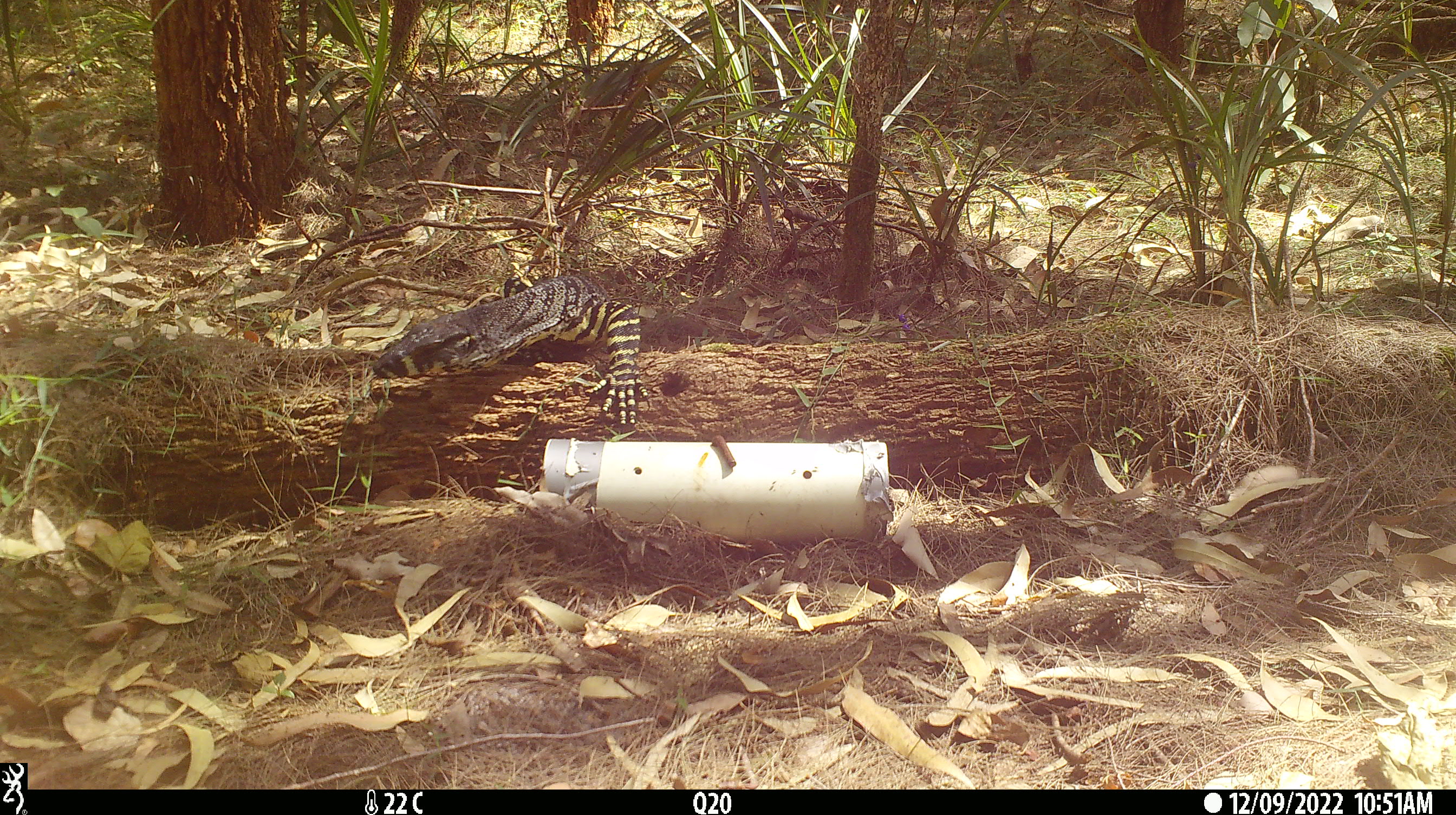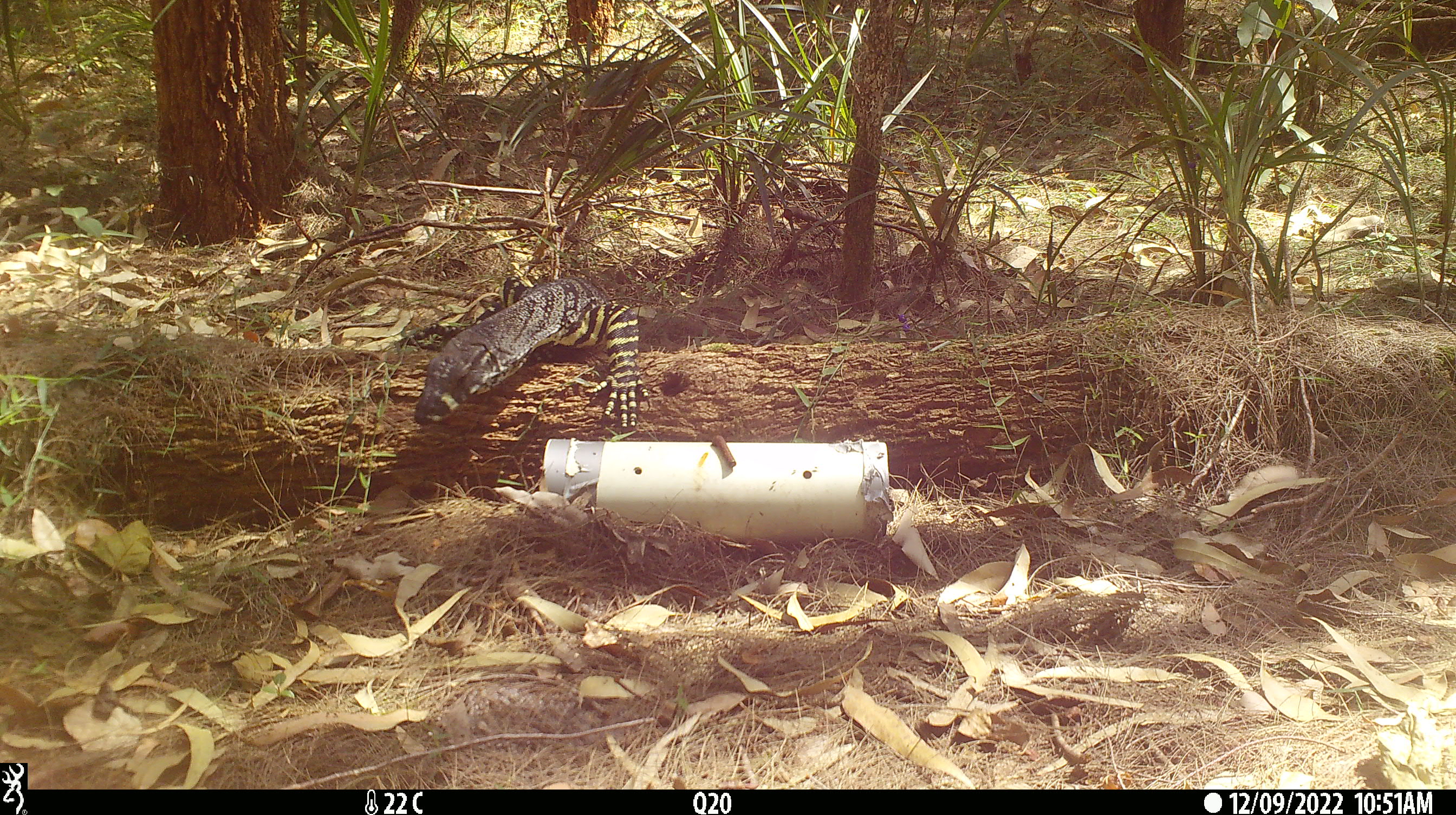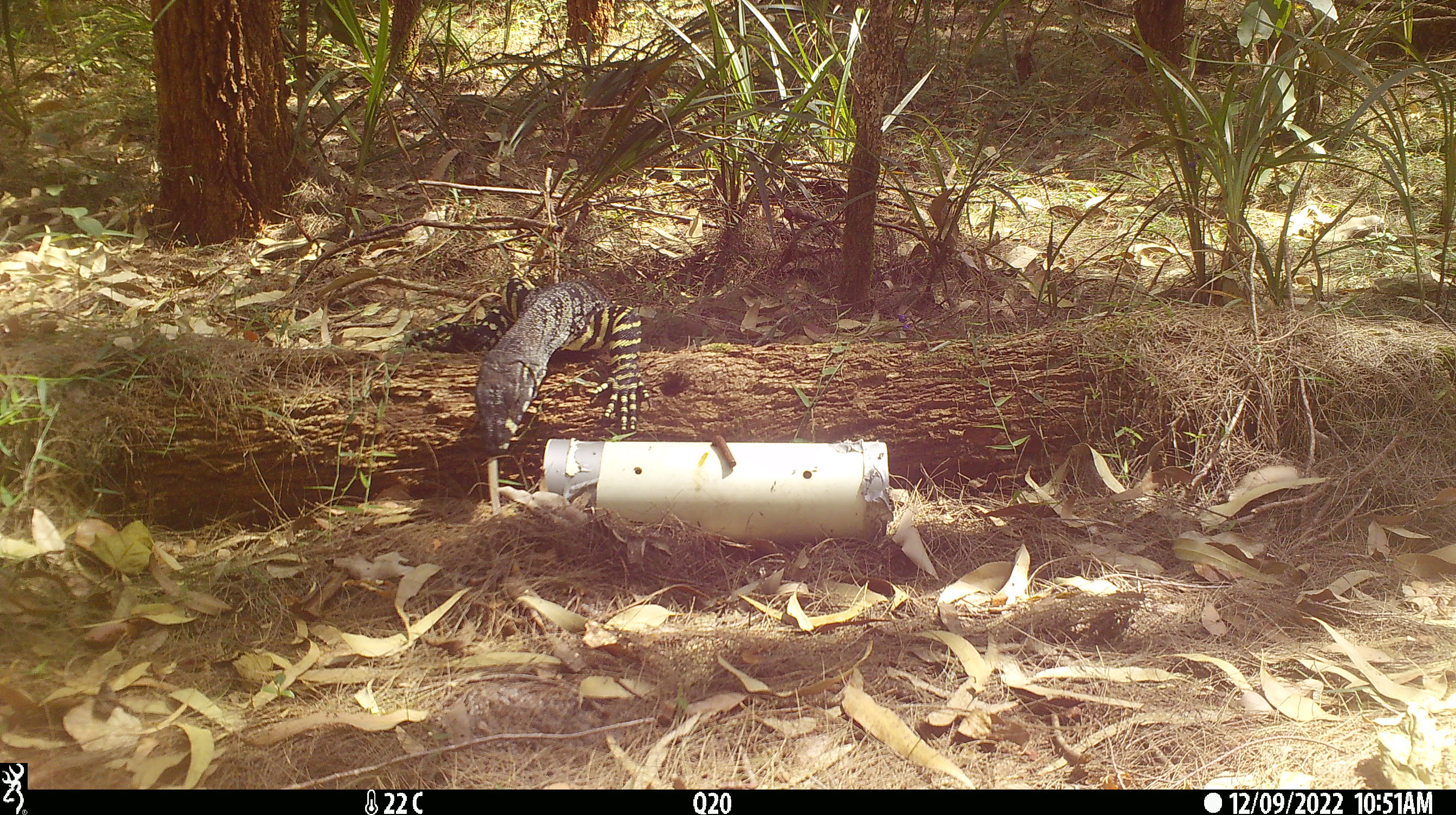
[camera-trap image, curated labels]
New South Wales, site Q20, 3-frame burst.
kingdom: Animalia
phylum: Chordata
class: Reptilia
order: Squamata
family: Varanidae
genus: Varanus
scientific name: Varanus varius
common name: lace monitor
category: goanna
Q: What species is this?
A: Goanna (lace monitor) (Varanus varius).